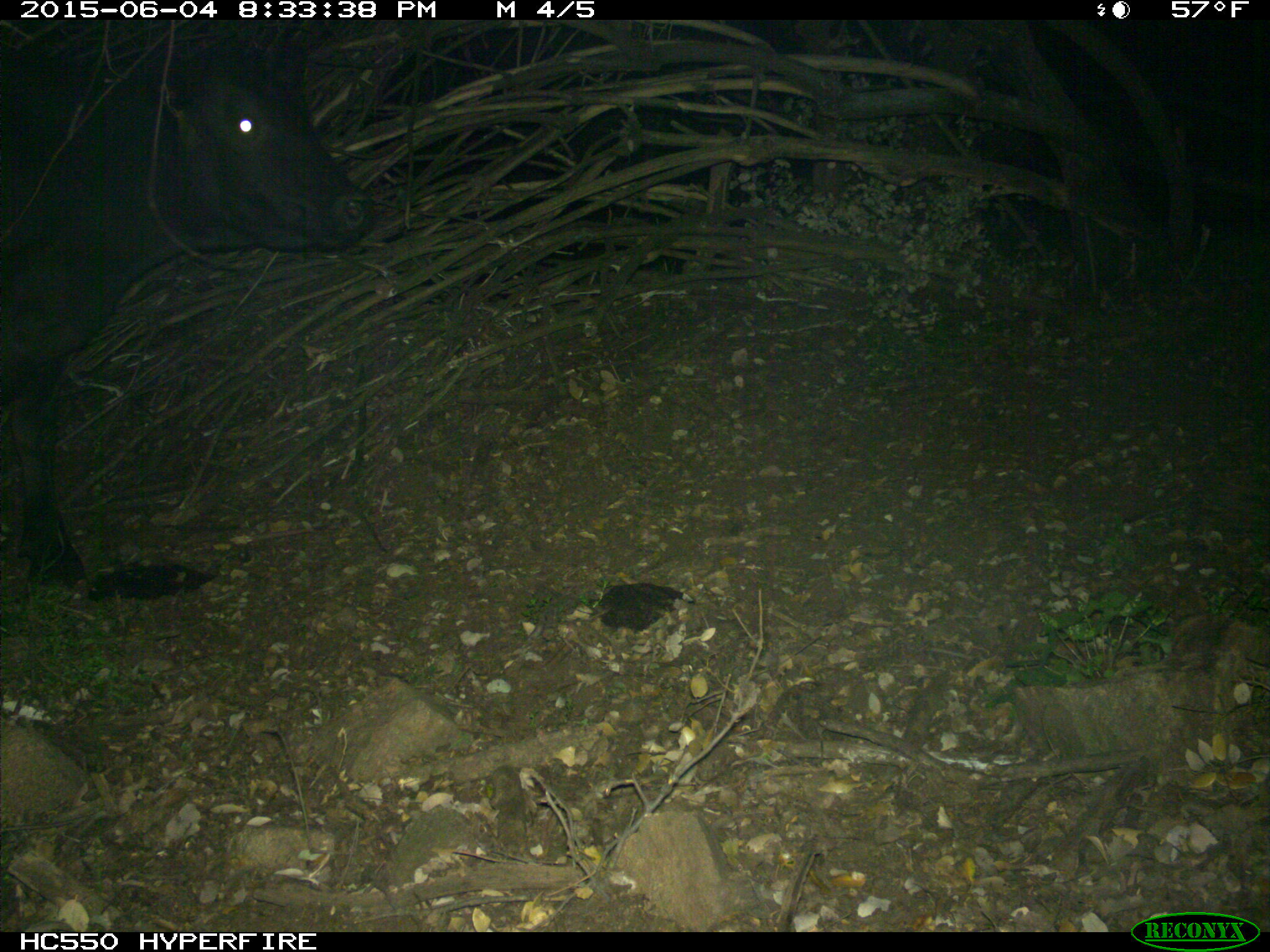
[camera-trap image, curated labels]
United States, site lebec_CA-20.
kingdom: Animalia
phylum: Chordata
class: Mammalia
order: Artiodactyla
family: Bovidae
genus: Bos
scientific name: Bos taurus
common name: domestic cow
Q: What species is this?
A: Bos taurus (domestic cow).